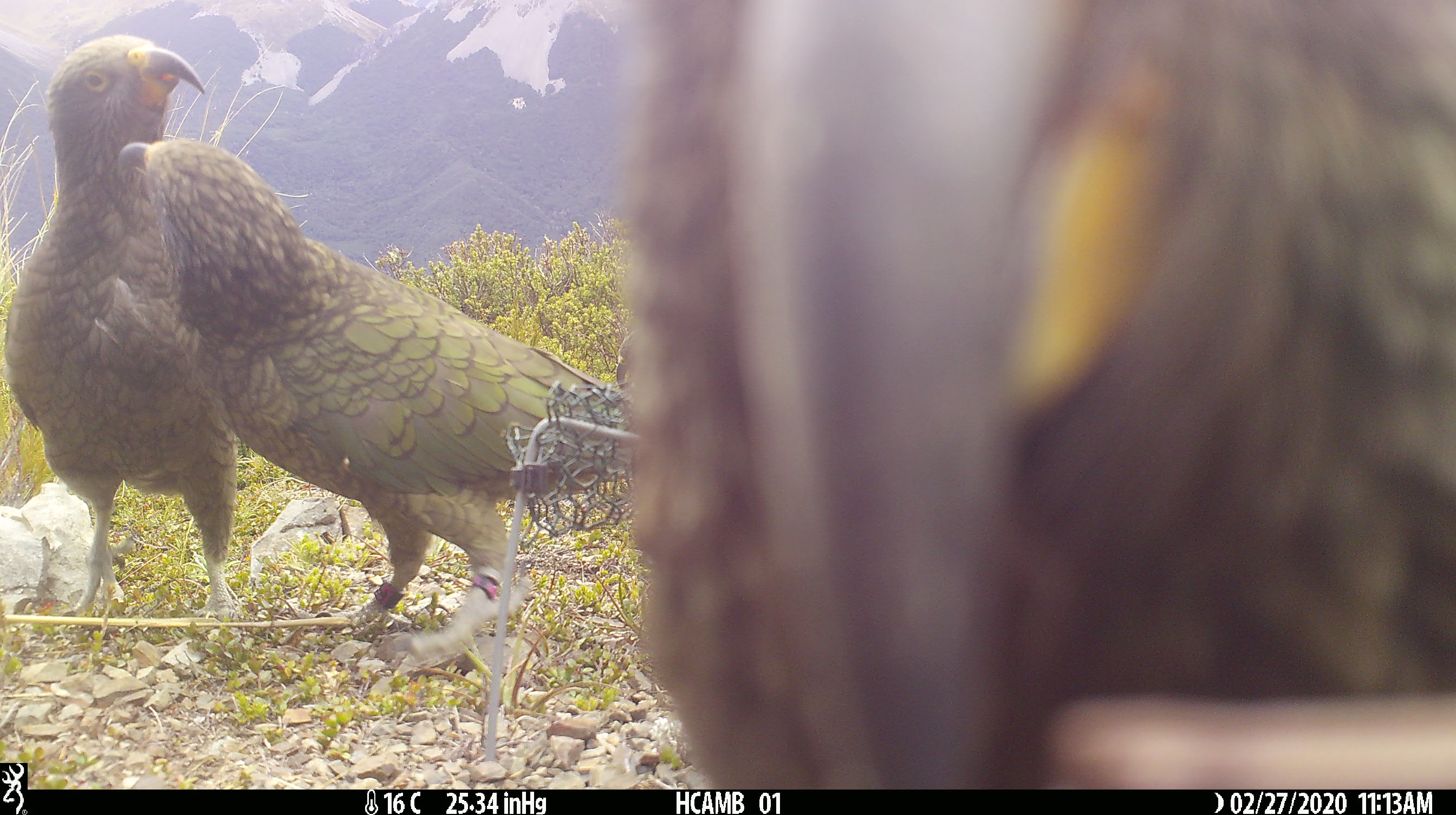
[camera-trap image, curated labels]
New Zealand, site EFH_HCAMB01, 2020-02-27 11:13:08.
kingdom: Animalia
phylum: Chordata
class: Aves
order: Psittaciformes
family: Strigopidae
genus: Nestor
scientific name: Nestor notabilis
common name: kea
Kea (Nestor notabilis).